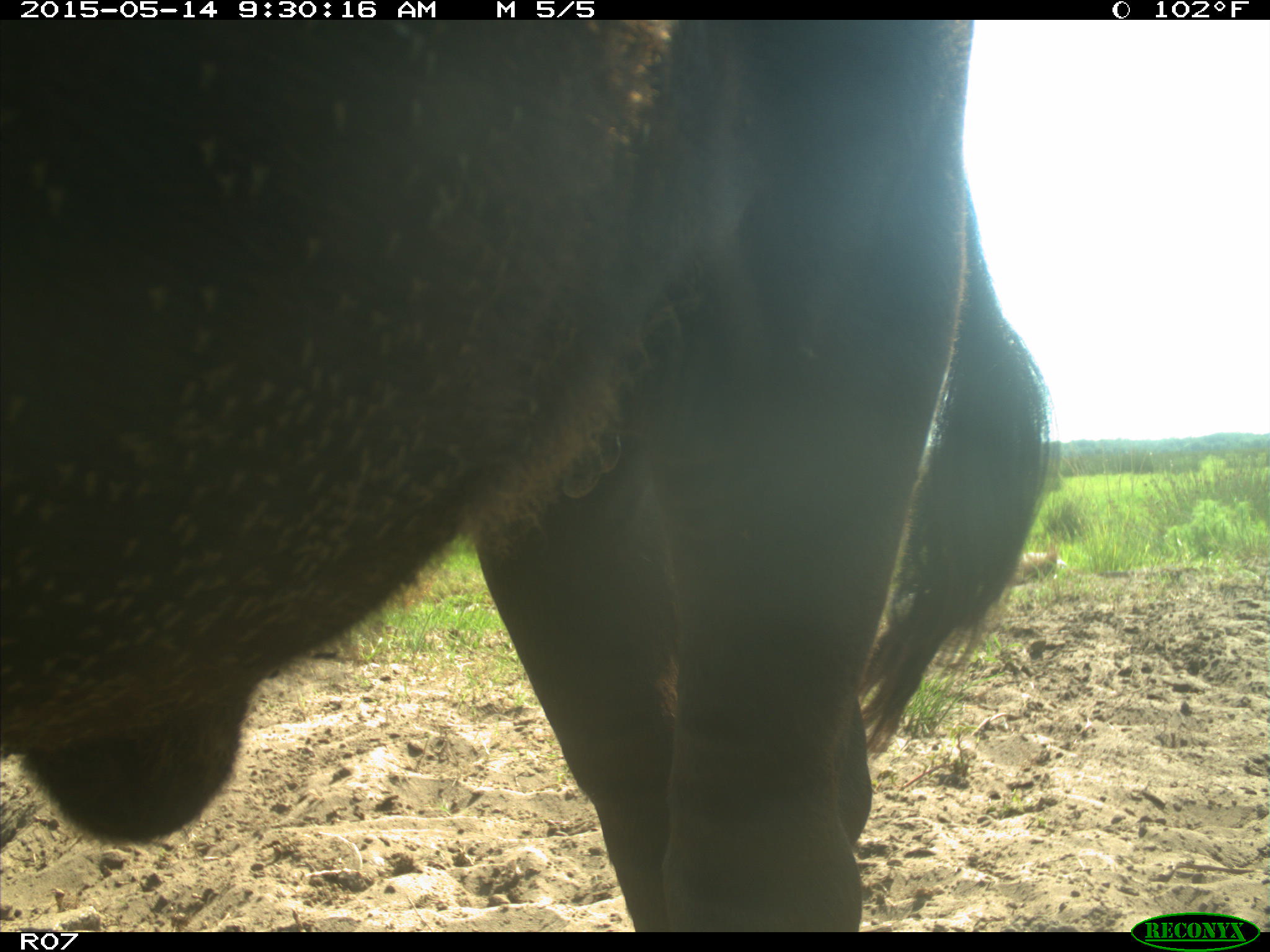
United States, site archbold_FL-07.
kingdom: Animalia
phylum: Chordata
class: Mammalia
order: Artiodactyla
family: Bovidae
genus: Bos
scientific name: Bos taurus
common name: domestic cow